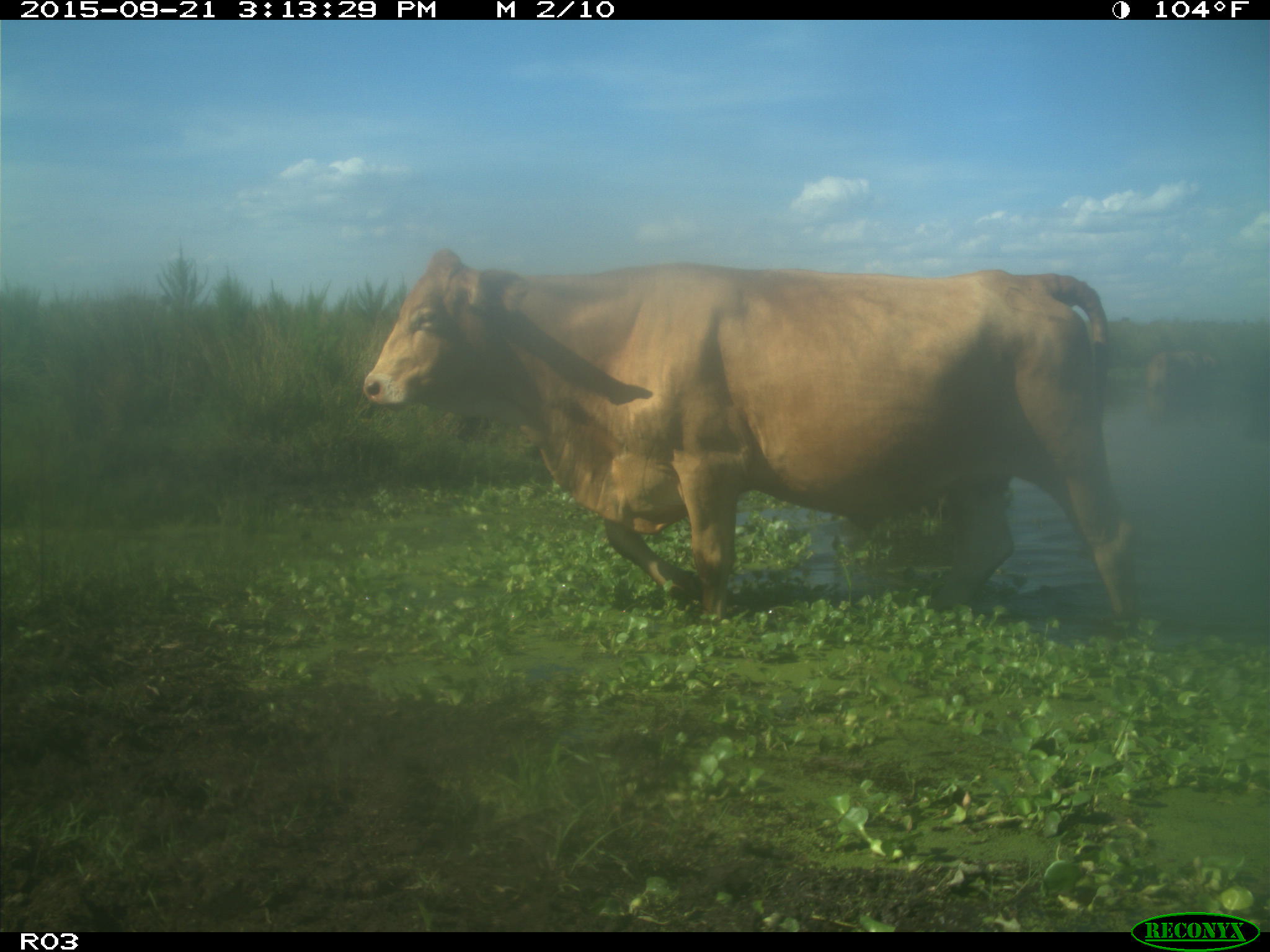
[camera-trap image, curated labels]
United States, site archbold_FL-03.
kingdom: Animalia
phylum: Chordata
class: Mammalia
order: Artiodactyla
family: Bovidae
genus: Bos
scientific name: Bos taurus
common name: domestic cow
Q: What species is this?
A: Bos taurus (domestic cow).